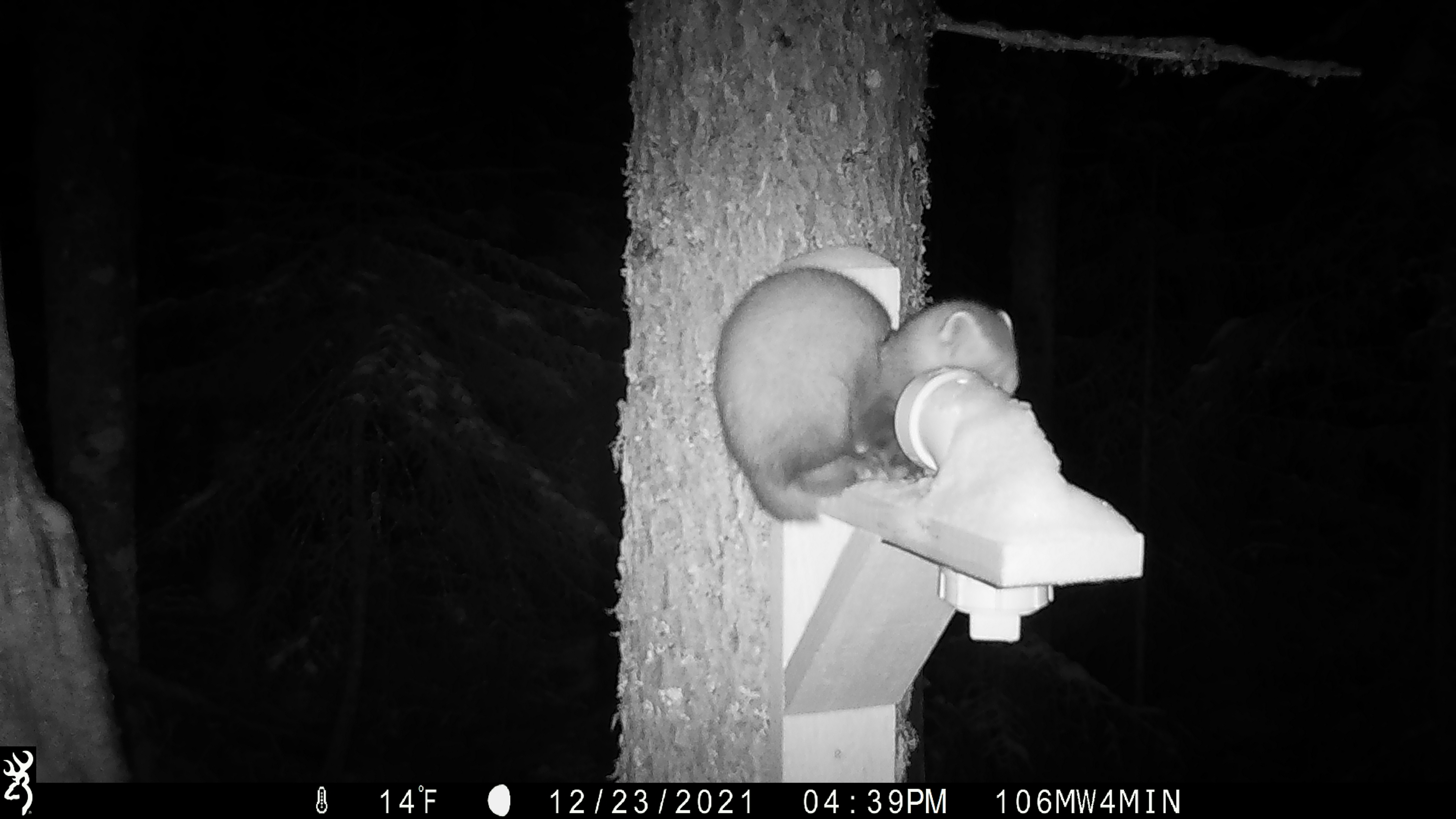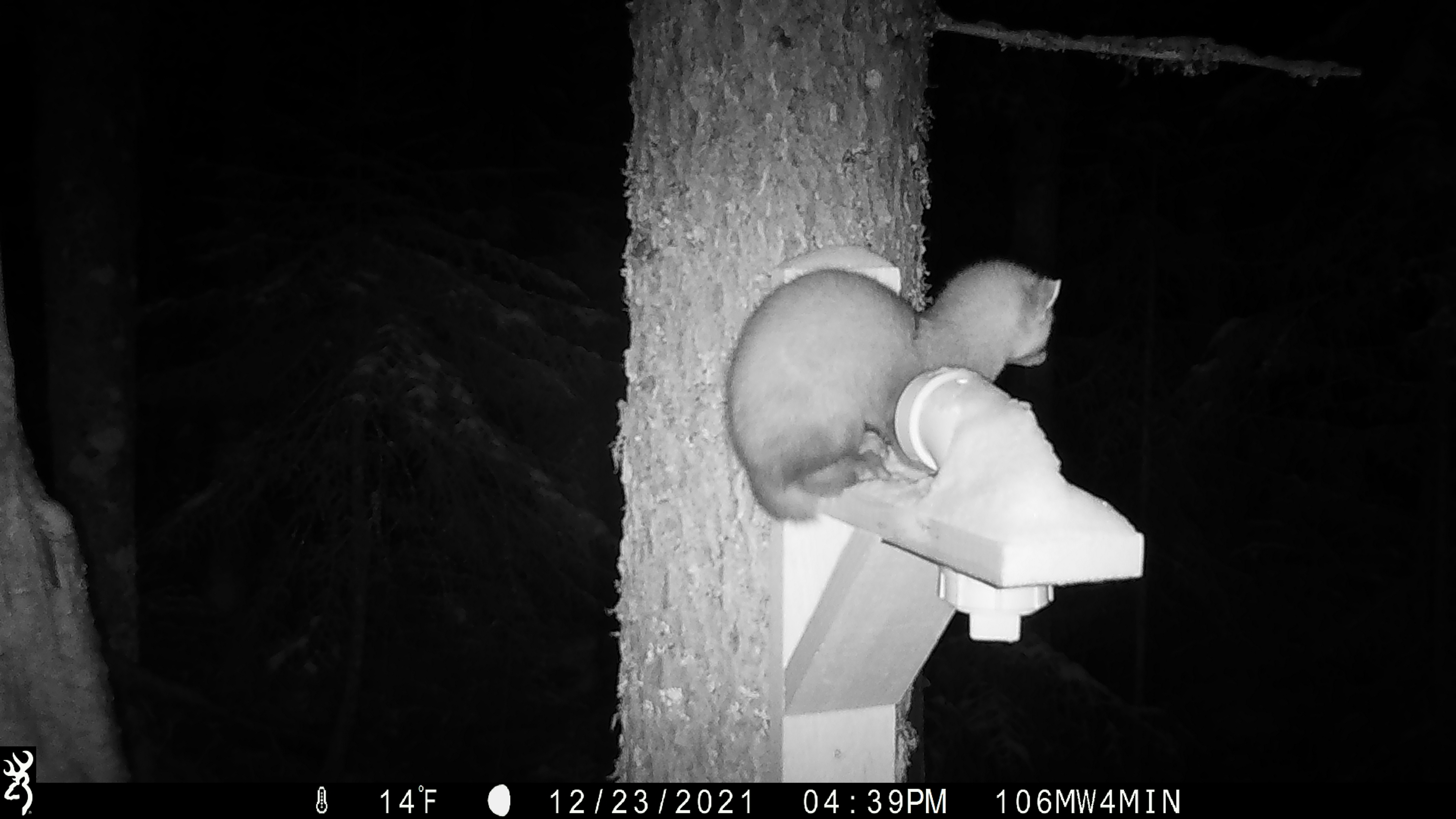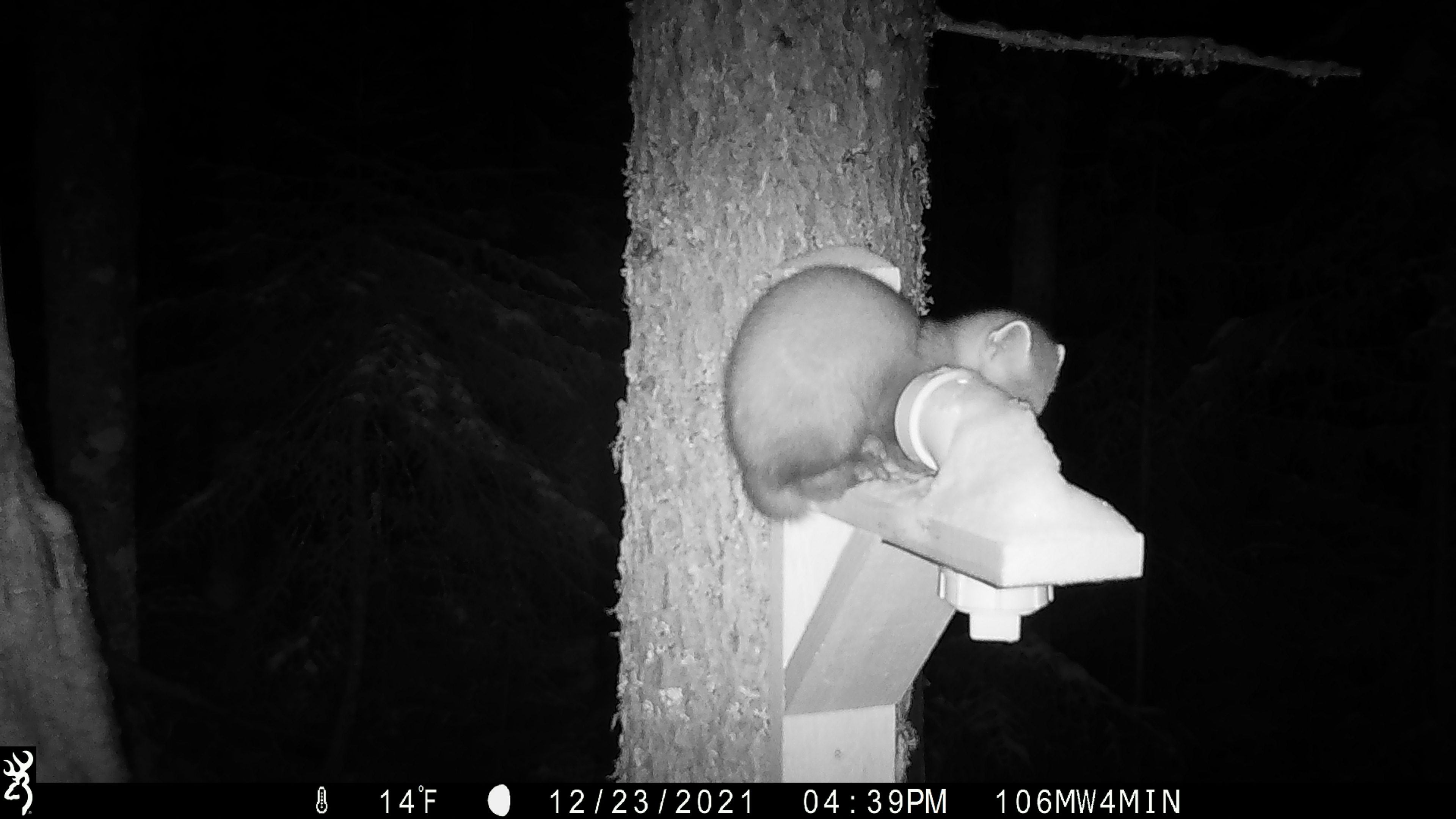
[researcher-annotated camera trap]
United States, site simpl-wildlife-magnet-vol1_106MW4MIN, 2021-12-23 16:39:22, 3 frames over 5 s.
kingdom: Animalia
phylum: Chordata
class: Mammalia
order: Carnivora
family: Mustelidae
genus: Martes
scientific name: Martes americana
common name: american marten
American marten (Martes americana).